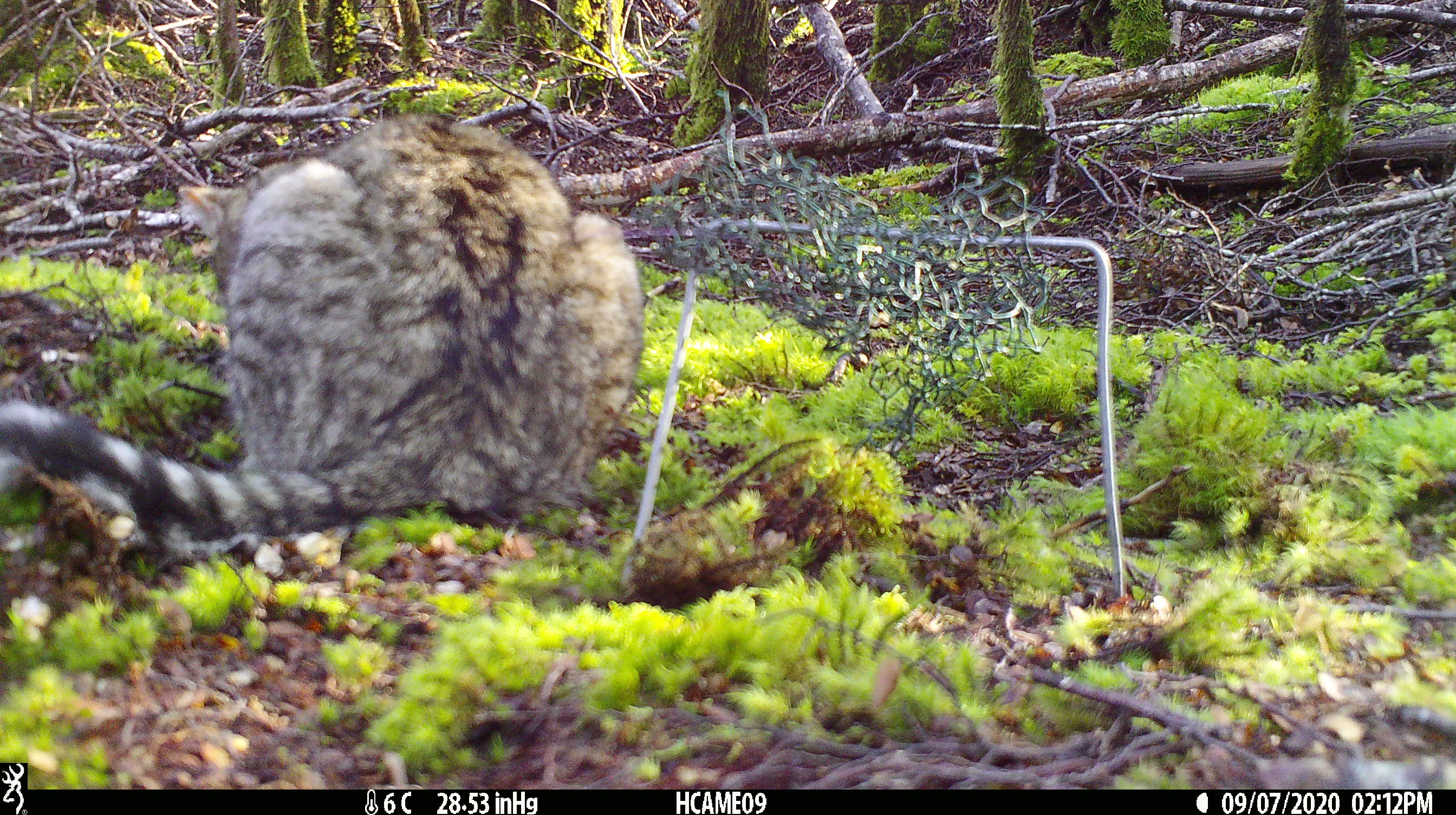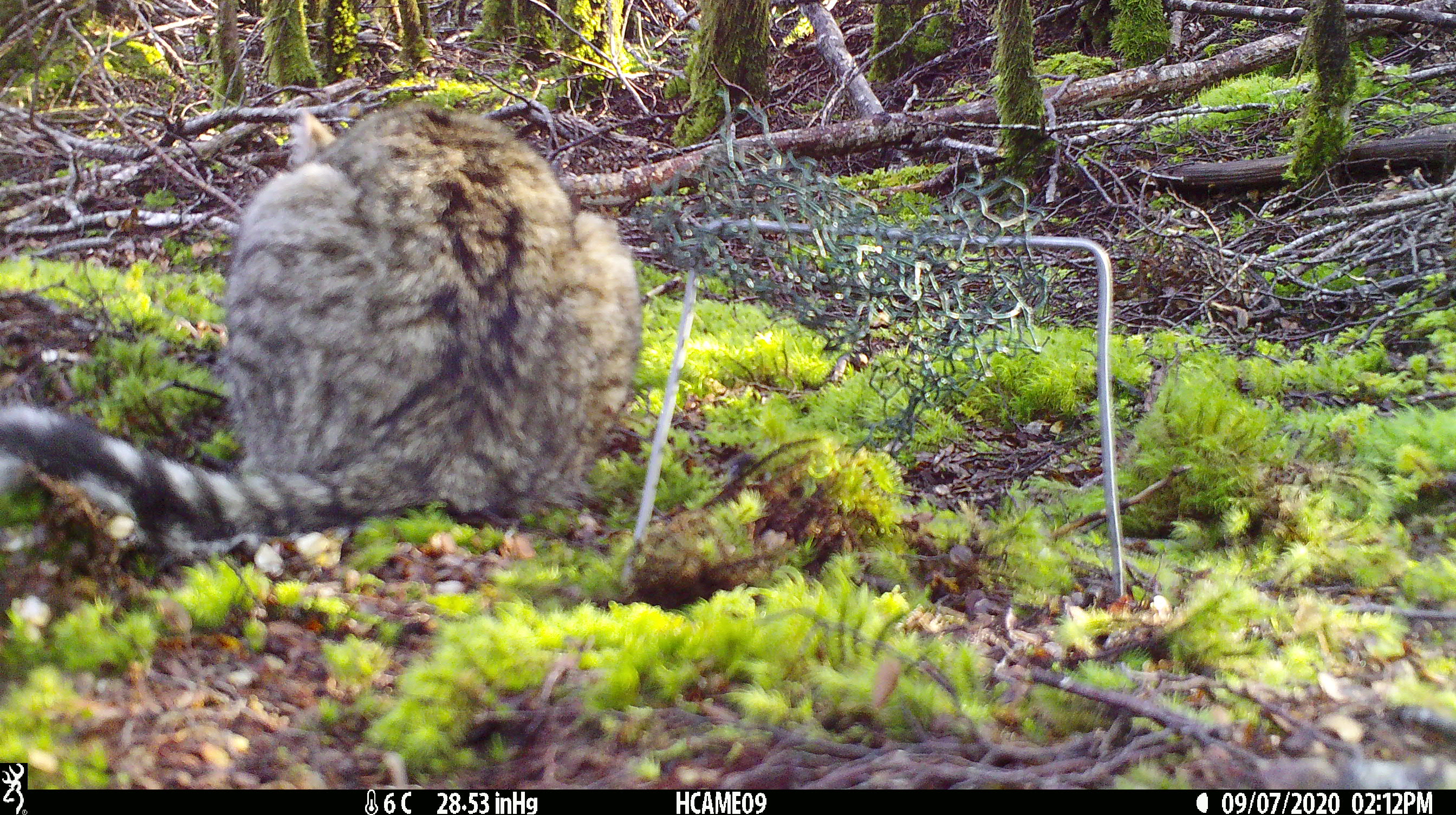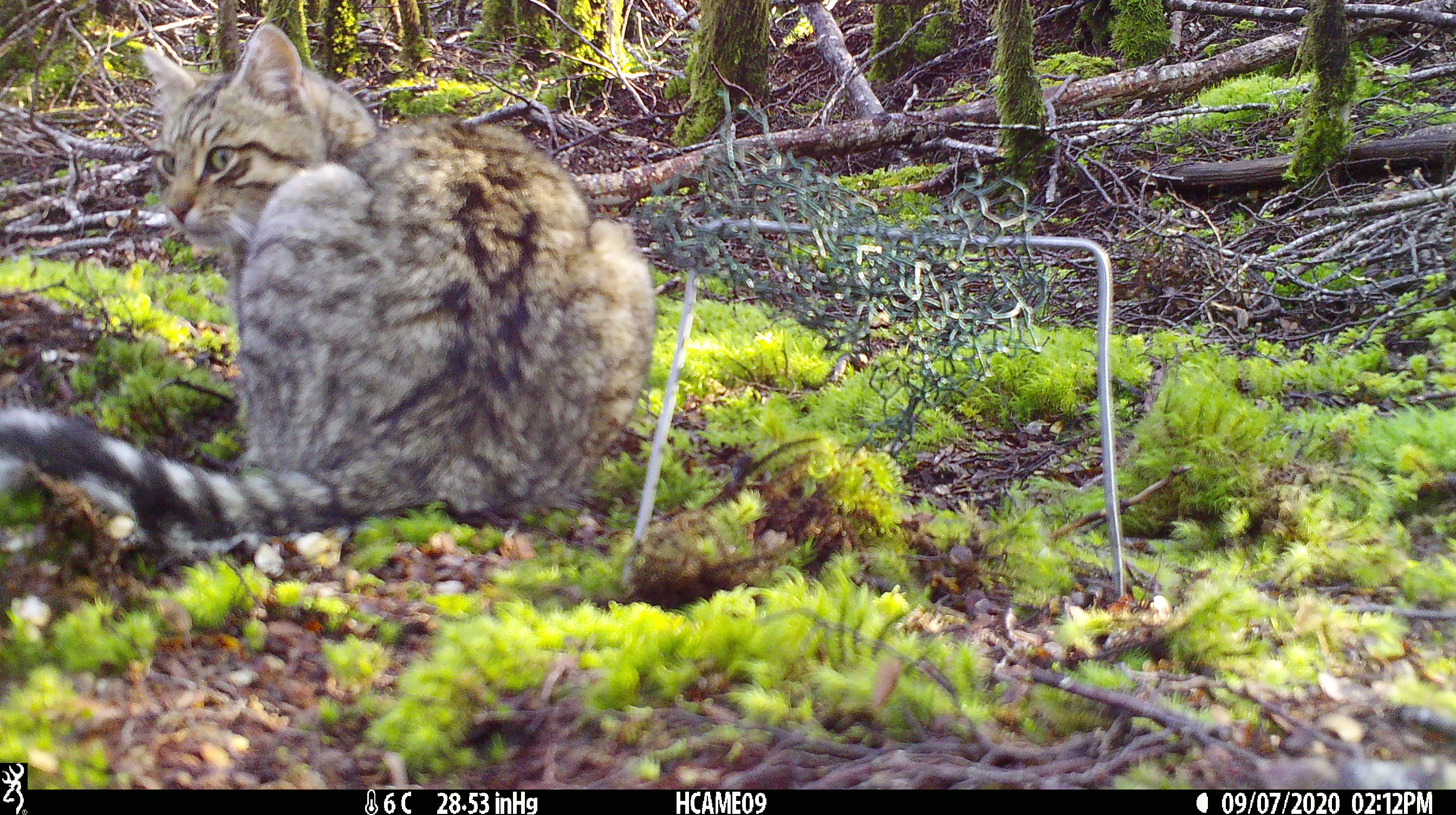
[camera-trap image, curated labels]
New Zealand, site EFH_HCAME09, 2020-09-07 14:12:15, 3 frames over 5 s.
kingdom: Animalia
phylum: Chordata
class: Mammalia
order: Carnivora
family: Felidae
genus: Felis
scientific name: Felis catus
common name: domestic cat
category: cat